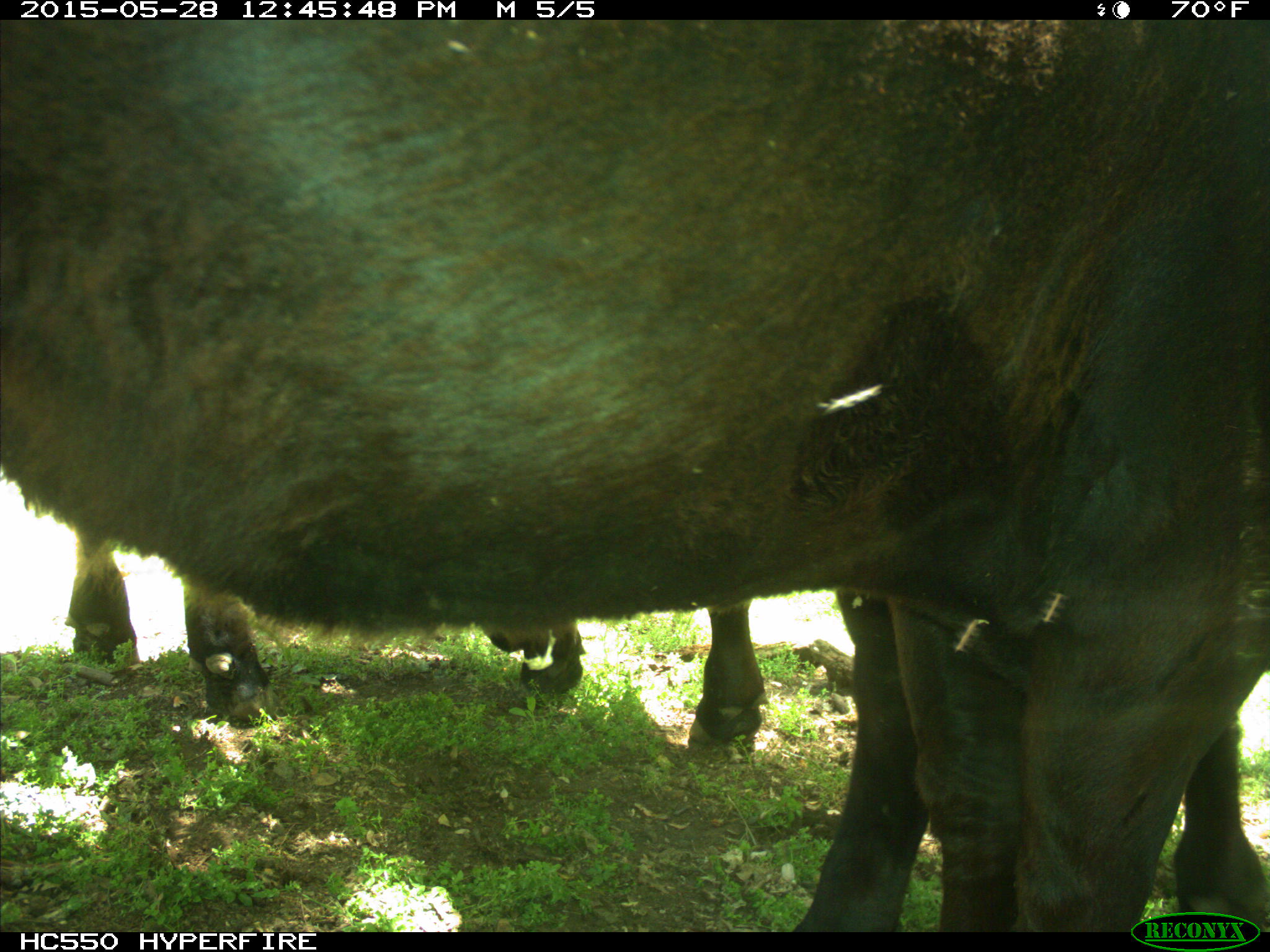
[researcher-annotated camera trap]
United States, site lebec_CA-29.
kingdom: Animalia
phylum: Chordata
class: Mammalia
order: Artiodactyla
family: Bovidae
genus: Bos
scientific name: Bos taurus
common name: domestic cow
Bos taurus (domestic cow).